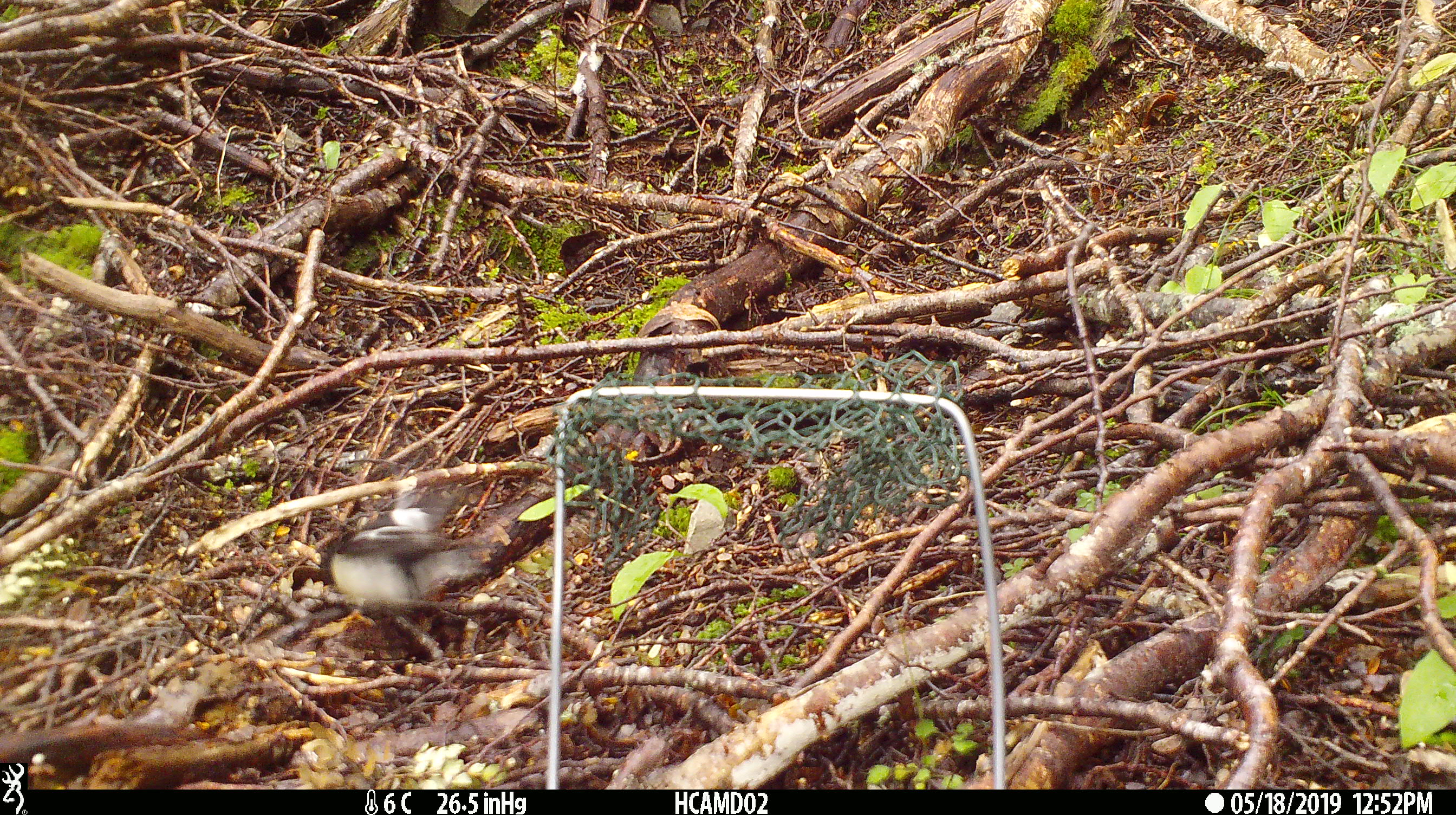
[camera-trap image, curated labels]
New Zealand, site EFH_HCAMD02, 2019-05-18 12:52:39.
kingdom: Animalia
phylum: Chordata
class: Aves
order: Passeriformes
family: Petroicidae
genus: Petroica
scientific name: Petroica macrocephala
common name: tomtit